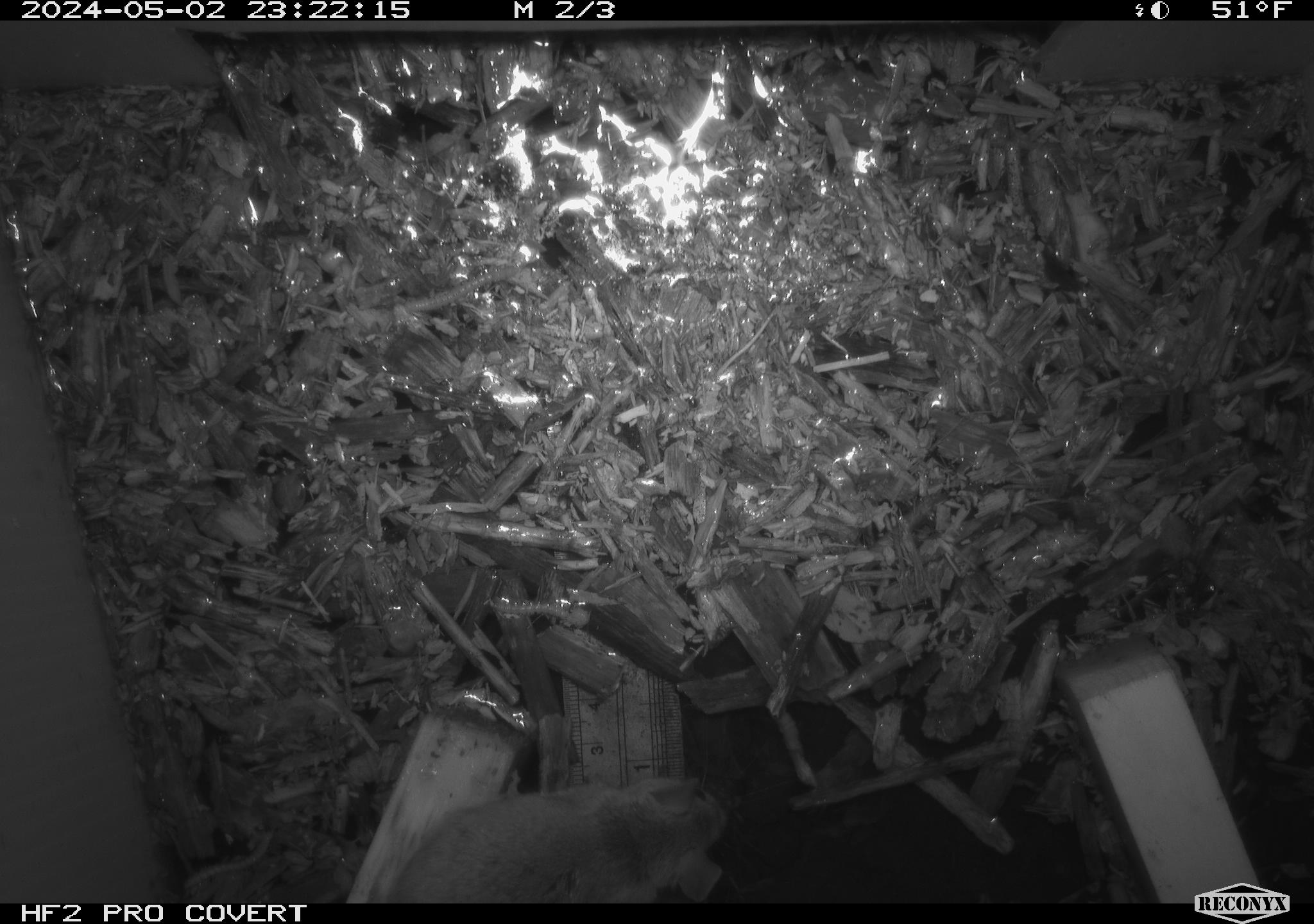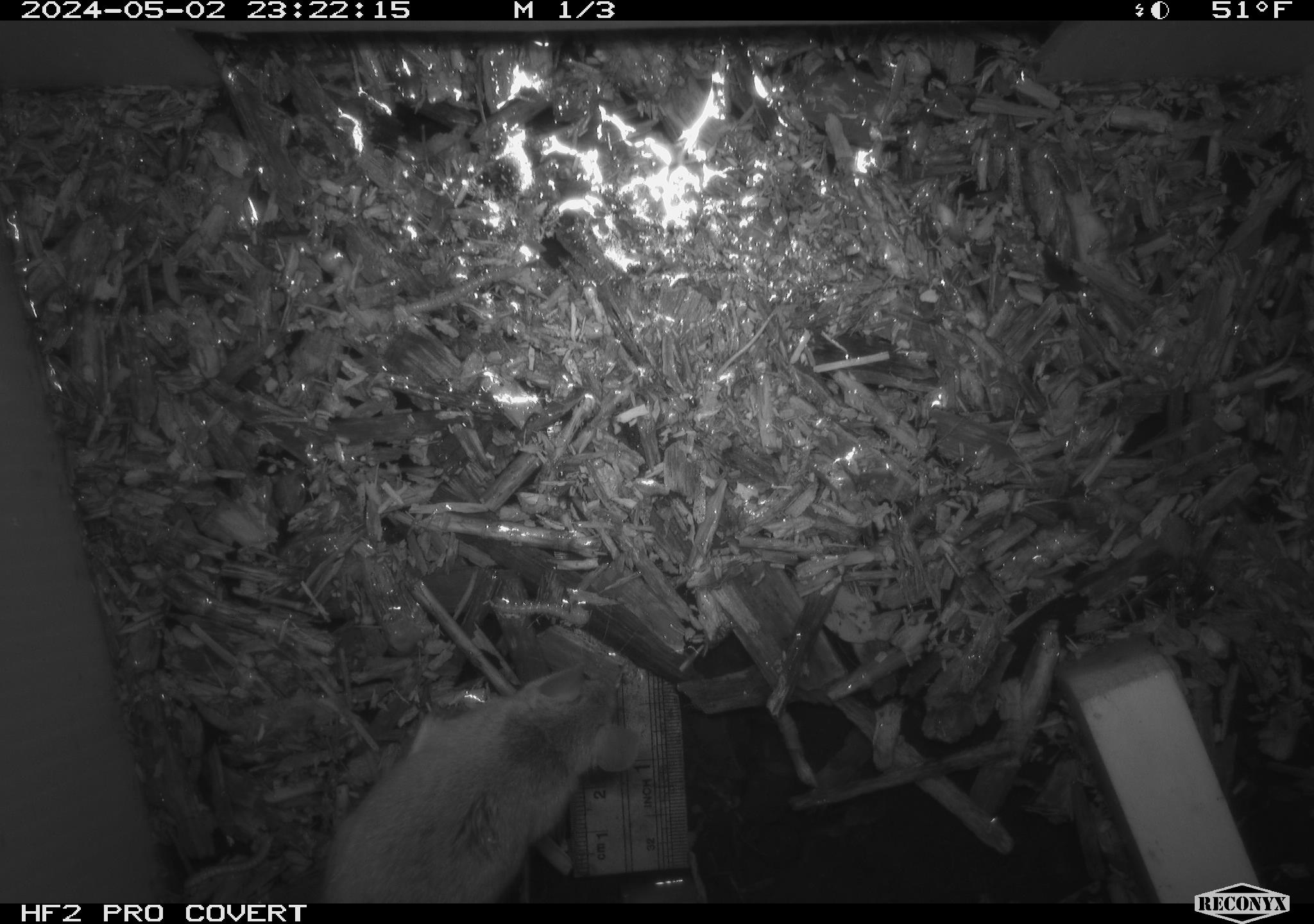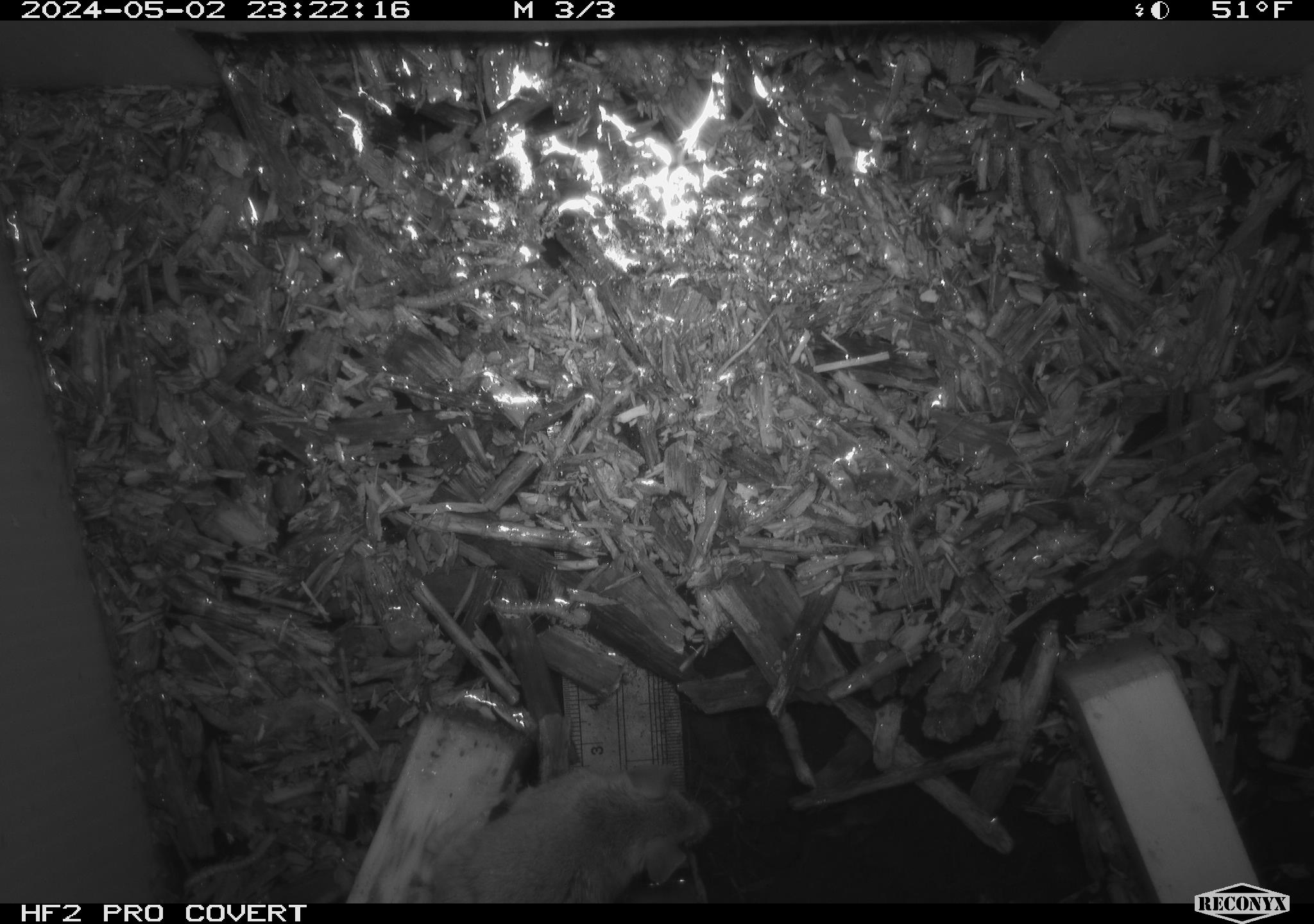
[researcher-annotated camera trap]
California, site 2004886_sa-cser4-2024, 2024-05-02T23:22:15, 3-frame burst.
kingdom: Animalia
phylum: Chordata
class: Mammalia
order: Eulipotyphla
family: Soricidae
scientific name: Soricidae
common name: shrews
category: soricidae family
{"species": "soricidae family (shrews) (Soricidae)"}